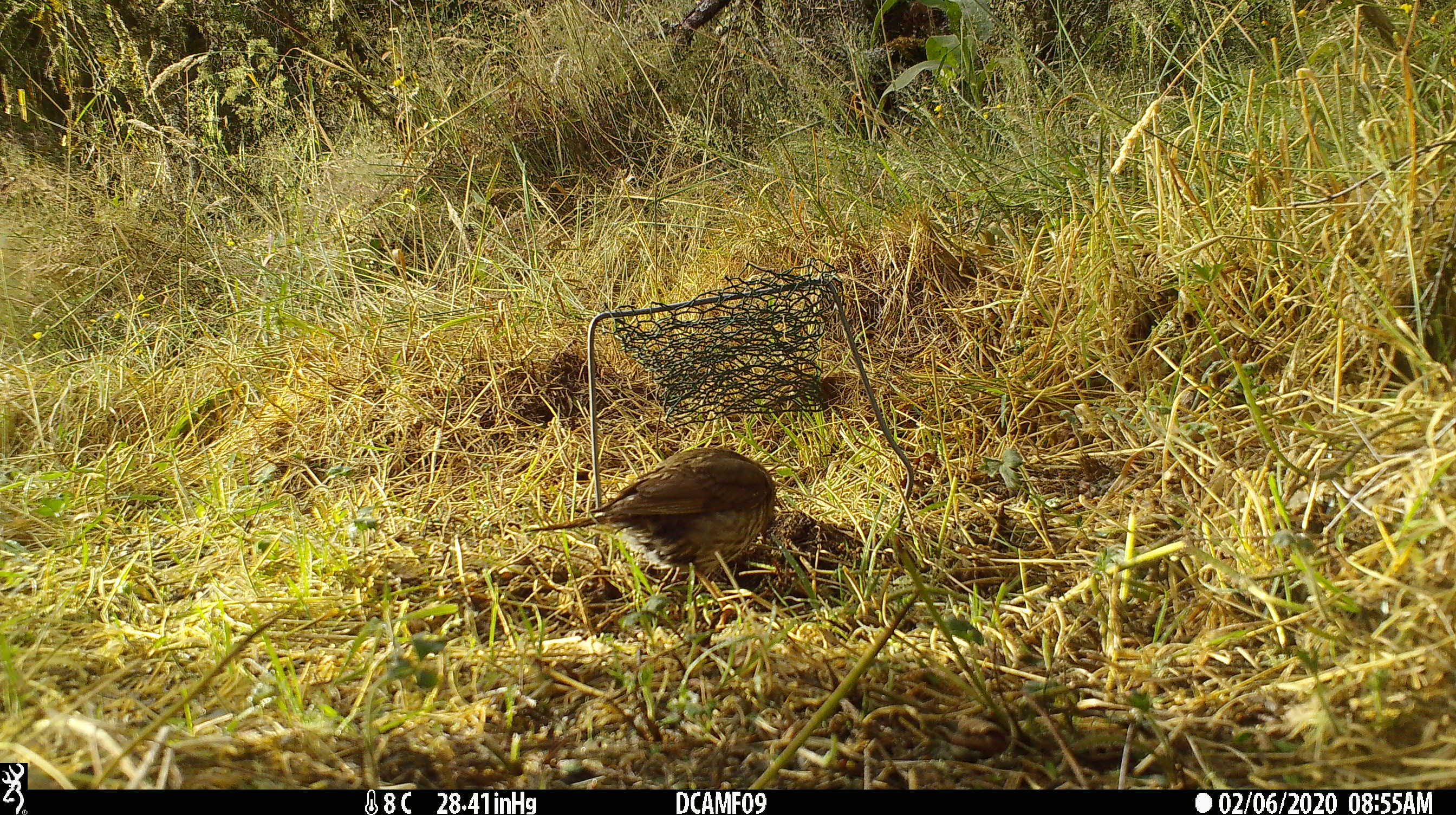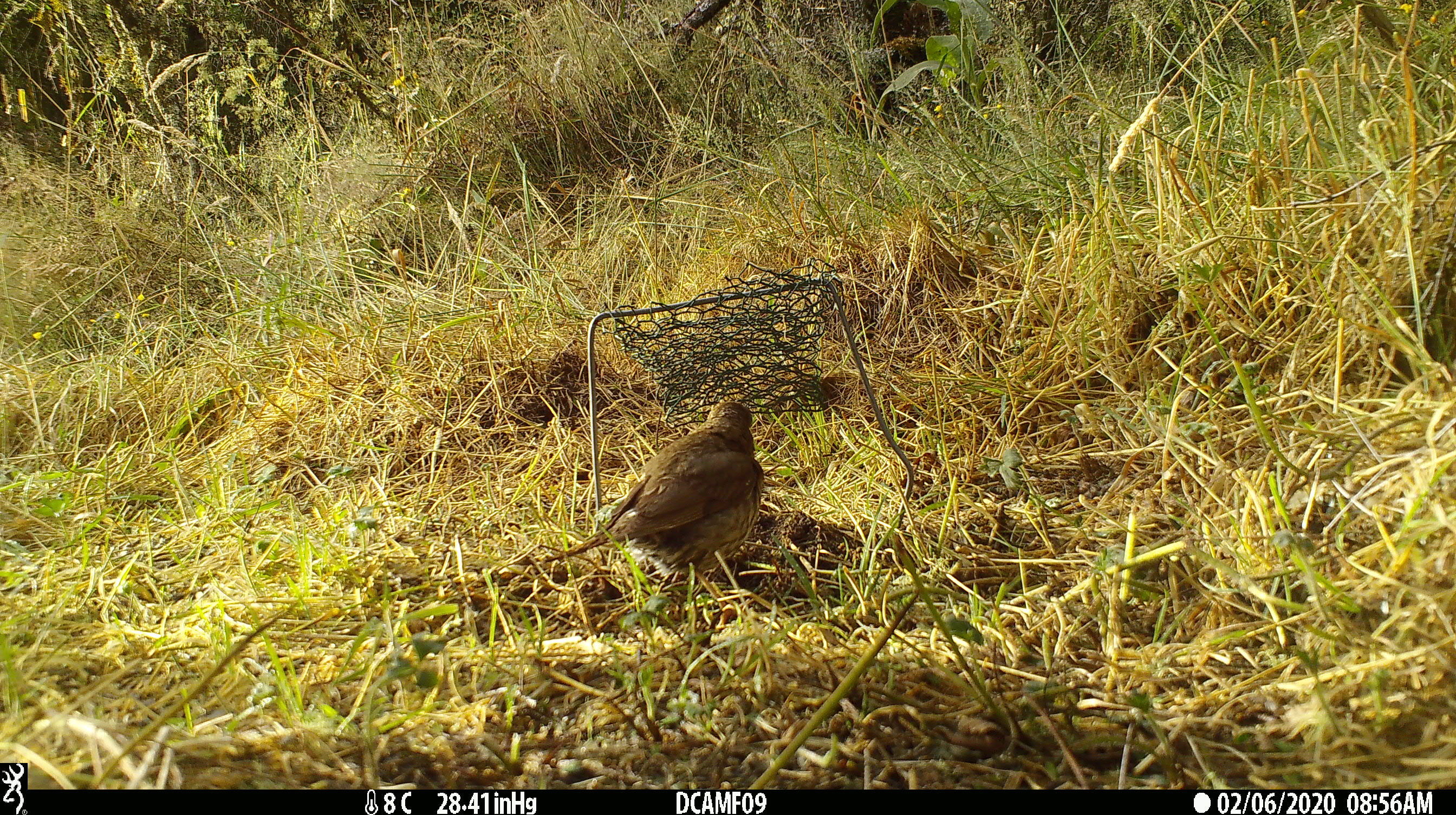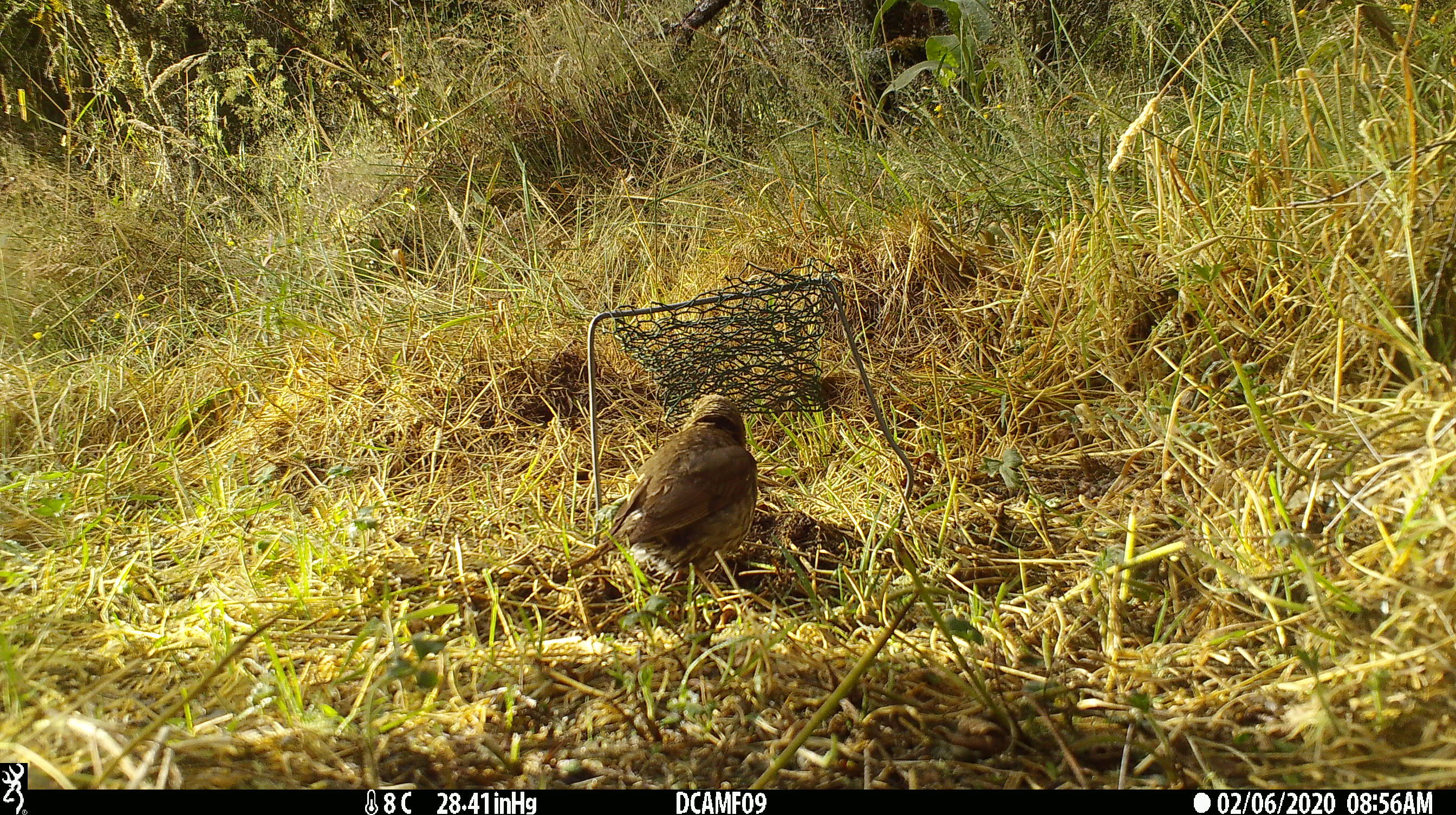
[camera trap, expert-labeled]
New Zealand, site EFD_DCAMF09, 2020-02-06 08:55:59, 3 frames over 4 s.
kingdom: Animalia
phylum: Chordata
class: Aves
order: Passeriformes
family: Turdidae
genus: Turdus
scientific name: Turdus philomelos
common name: song thrush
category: thrush